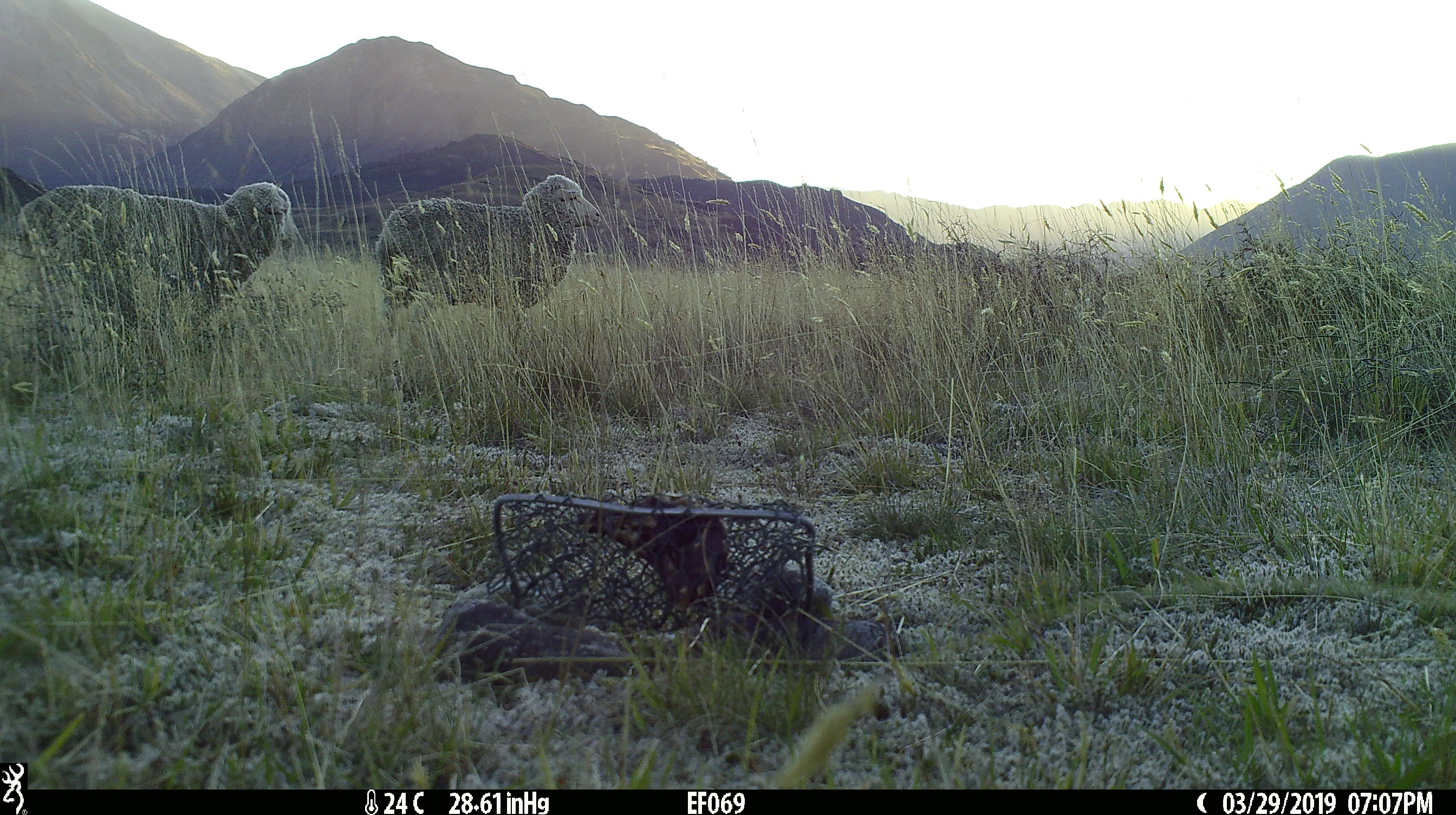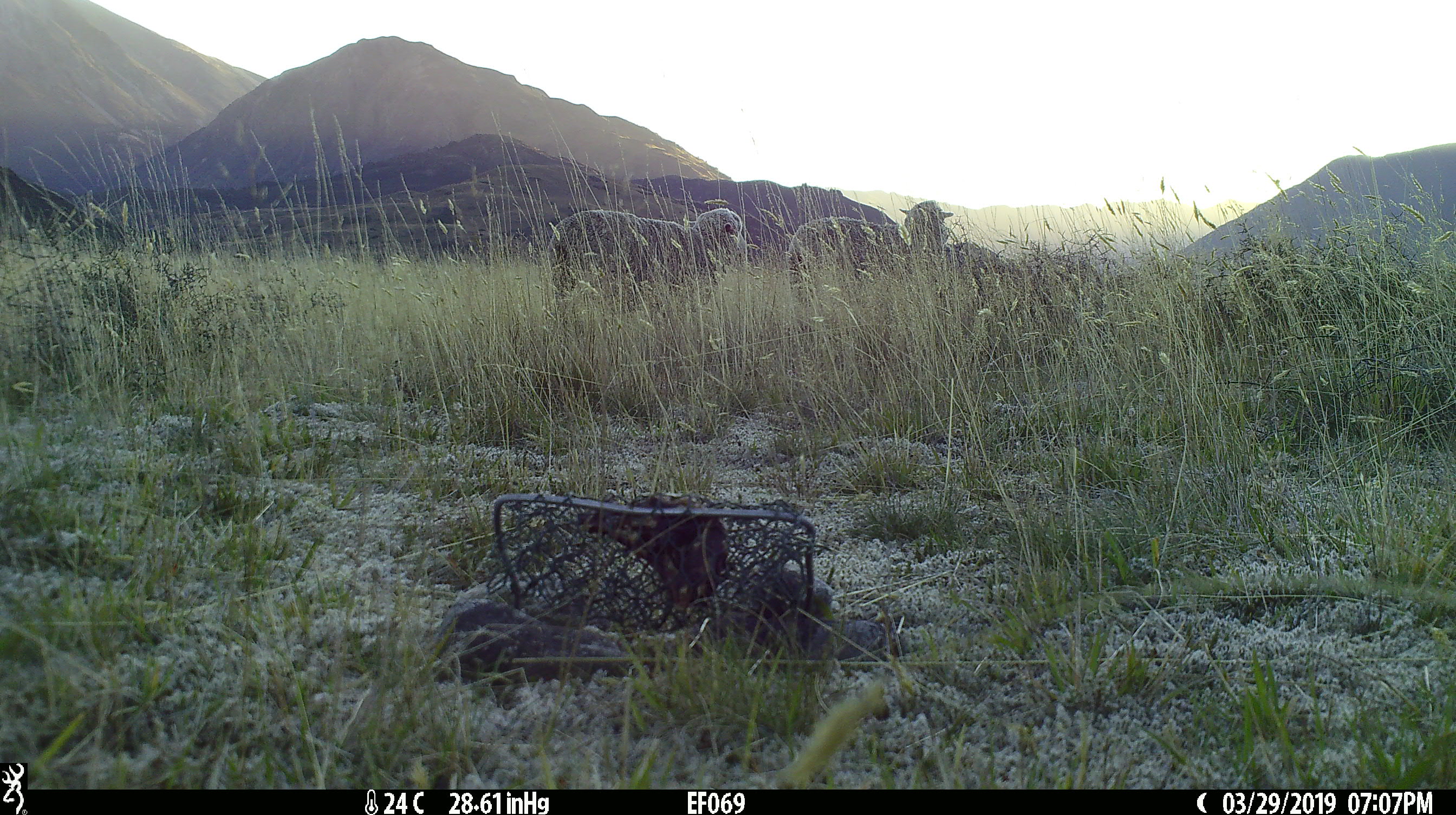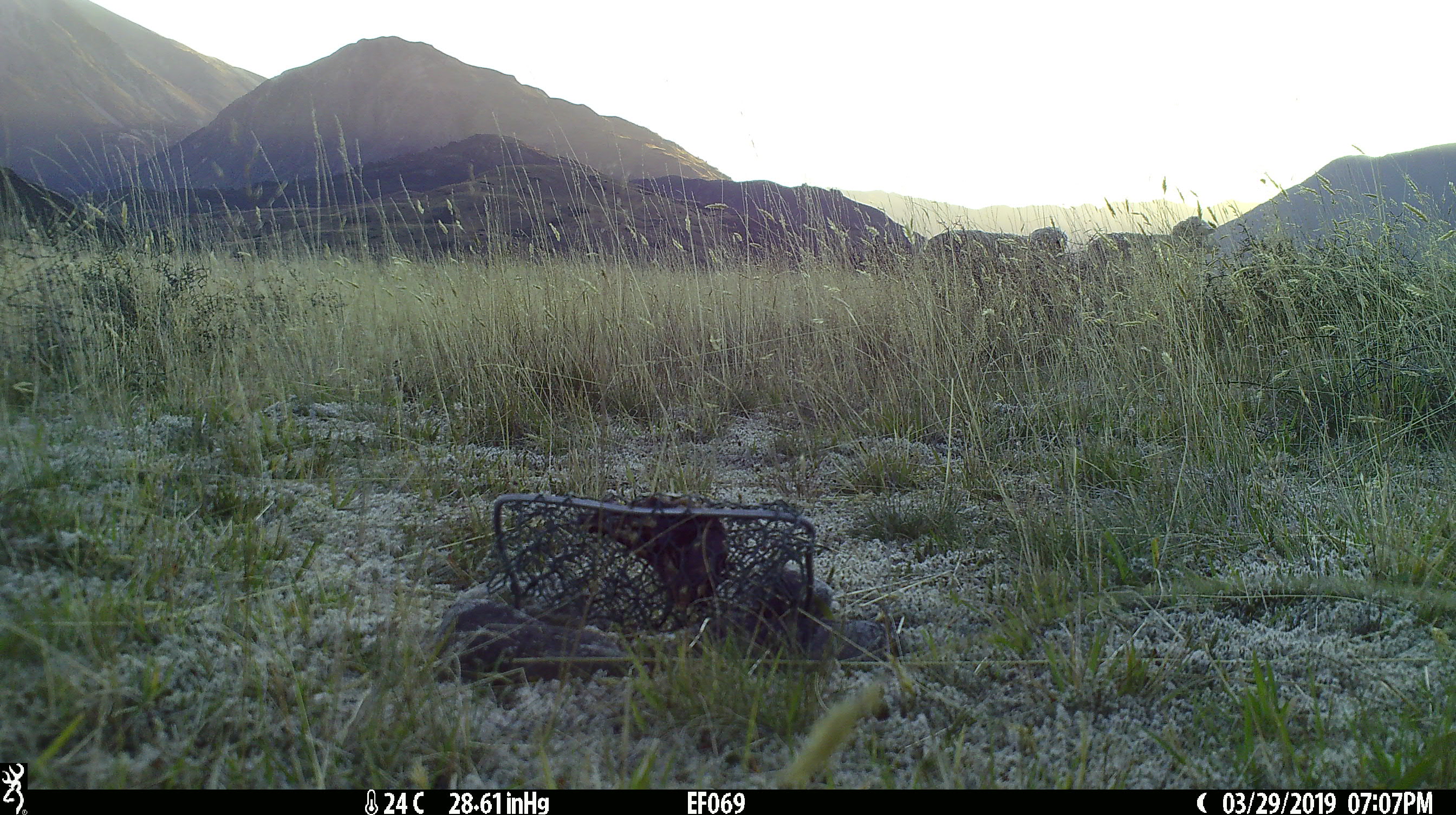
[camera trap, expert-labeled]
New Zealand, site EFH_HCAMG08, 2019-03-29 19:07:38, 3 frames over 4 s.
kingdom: Animalia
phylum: Chordata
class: Mammalia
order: Artiodactyla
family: Bovidae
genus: Ovis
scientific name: Ovis aries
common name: domestic sheep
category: sheep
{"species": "sheep (domestic sheep) (Ovis aries)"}